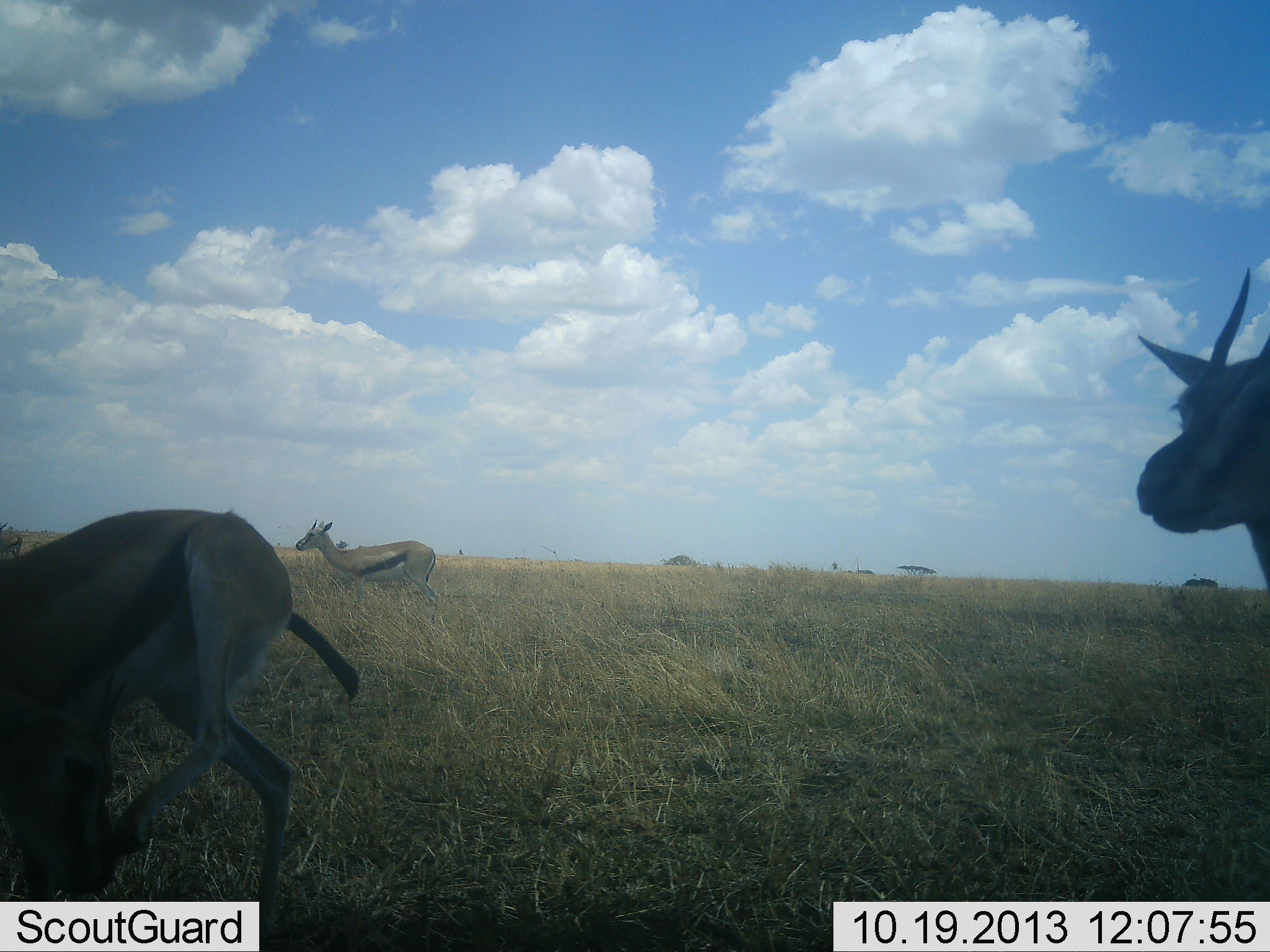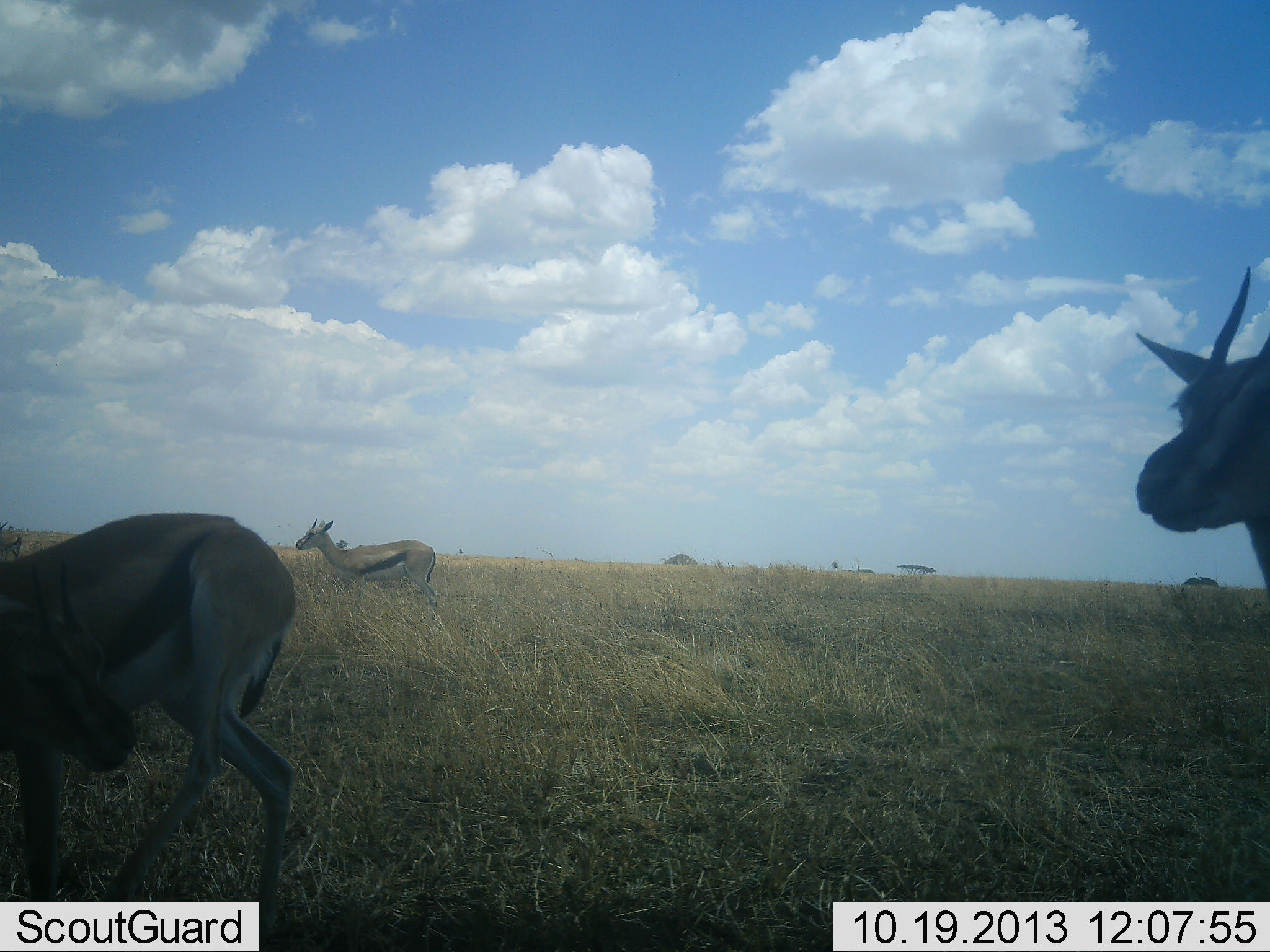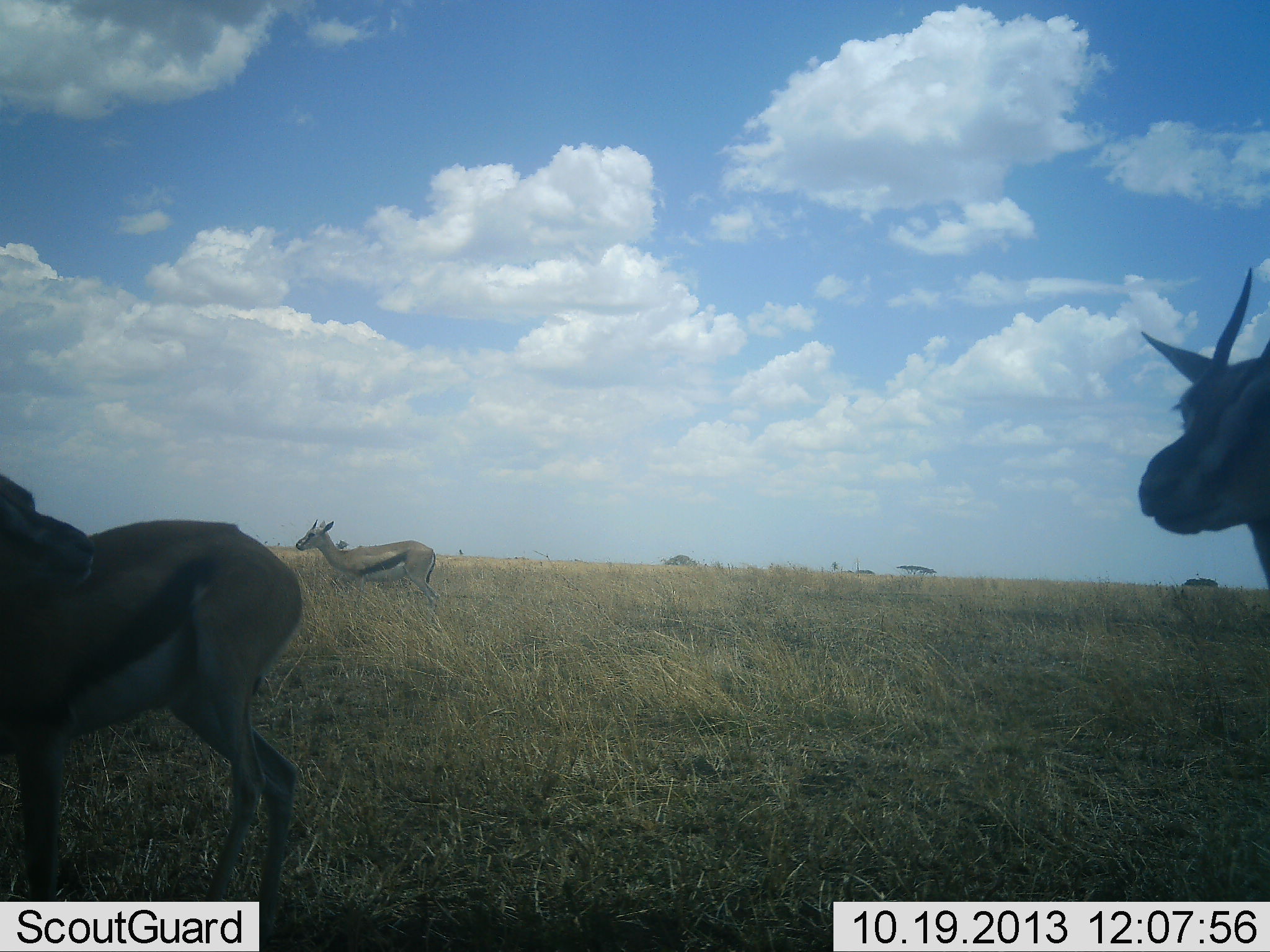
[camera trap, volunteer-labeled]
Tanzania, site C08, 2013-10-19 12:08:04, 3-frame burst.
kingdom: Animalia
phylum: Chordata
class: Mammalia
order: Artiodactyla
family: Bovidae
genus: Eudorcas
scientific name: Eudorcas thomsonii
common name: thomson's gazelle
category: gazellethomsons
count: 3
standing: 78%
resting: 7%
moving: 22%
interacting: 4%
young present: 4%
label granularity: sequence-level